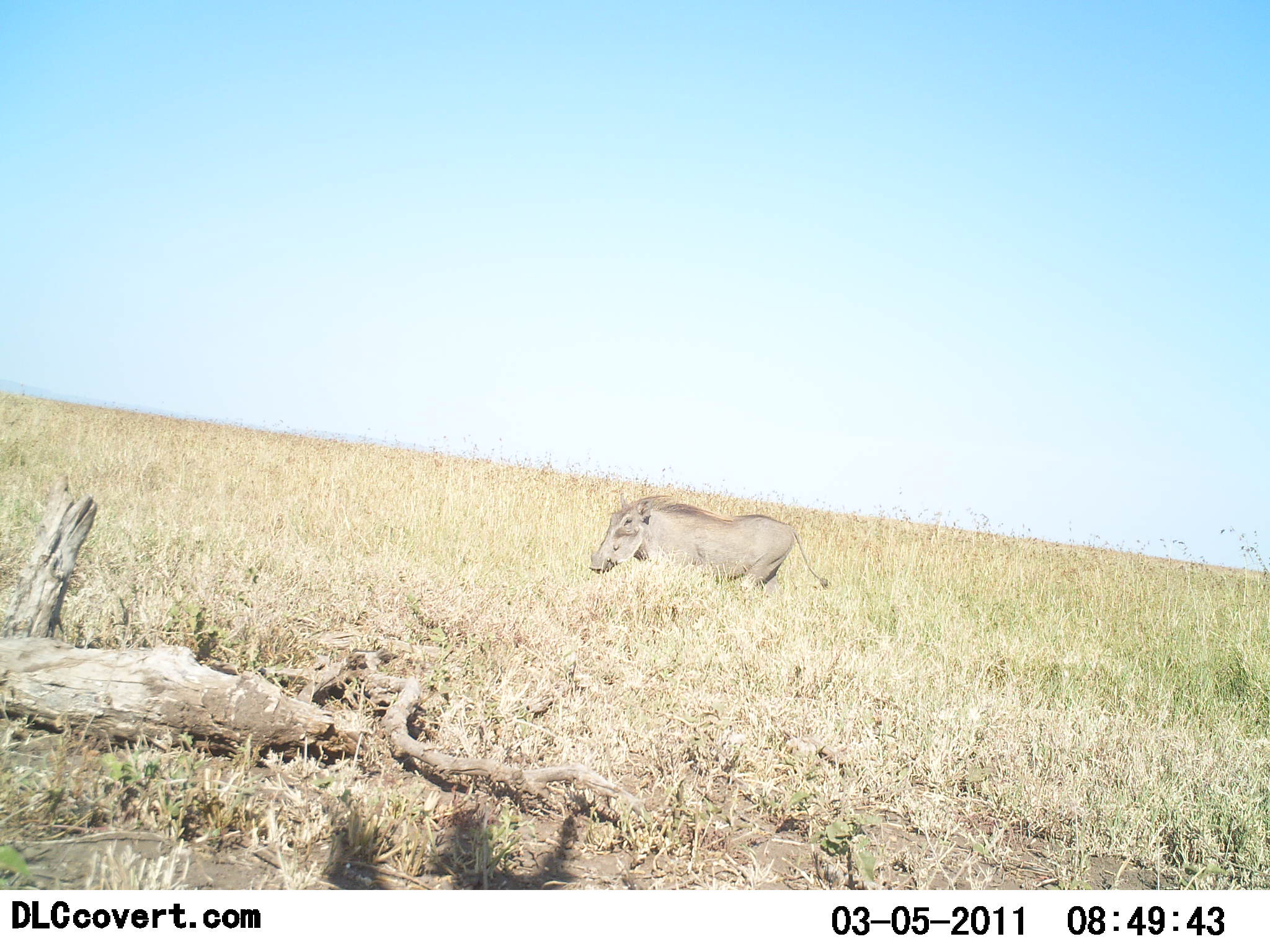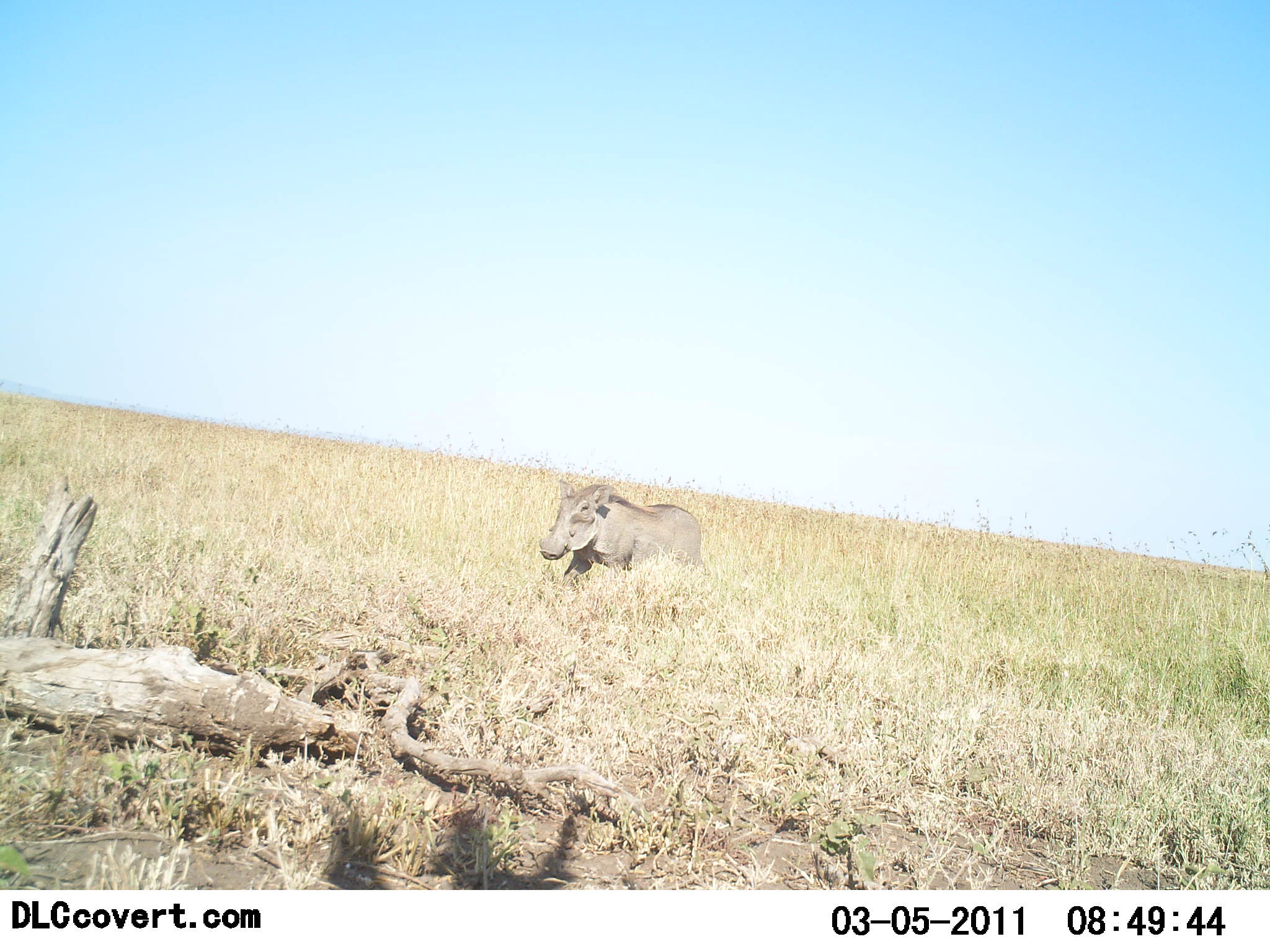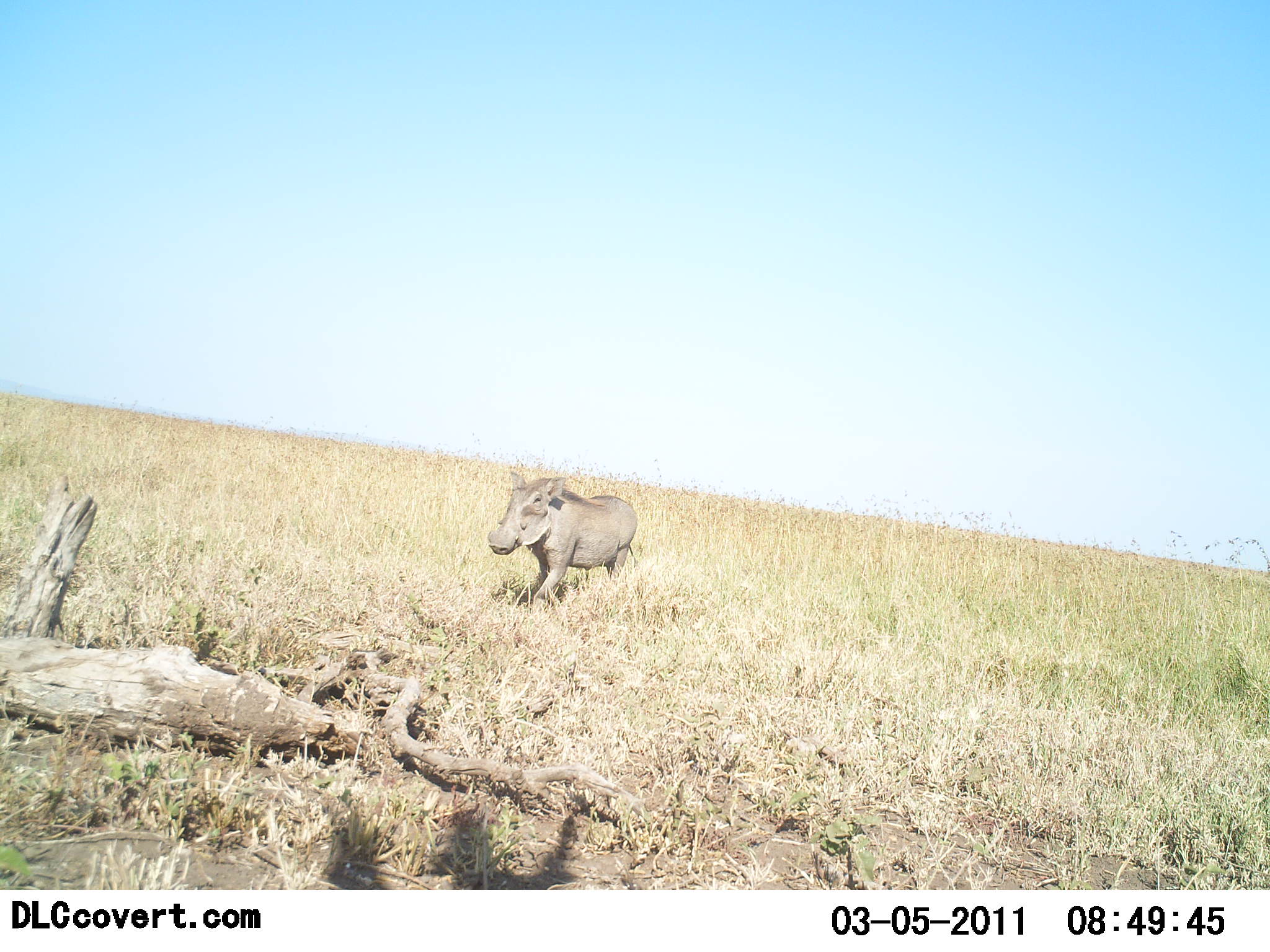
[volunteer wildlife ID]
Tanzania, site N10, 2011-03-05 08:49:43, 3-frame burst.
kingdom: Animalia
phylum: Chordata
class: Mammalia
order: Artiodactyla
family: Suidae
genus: Phacochoerus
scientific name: Phacochoerus africanus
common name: warthog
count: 1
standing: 0%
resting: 0%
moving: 100%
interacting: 0%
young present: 0%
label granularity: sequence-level